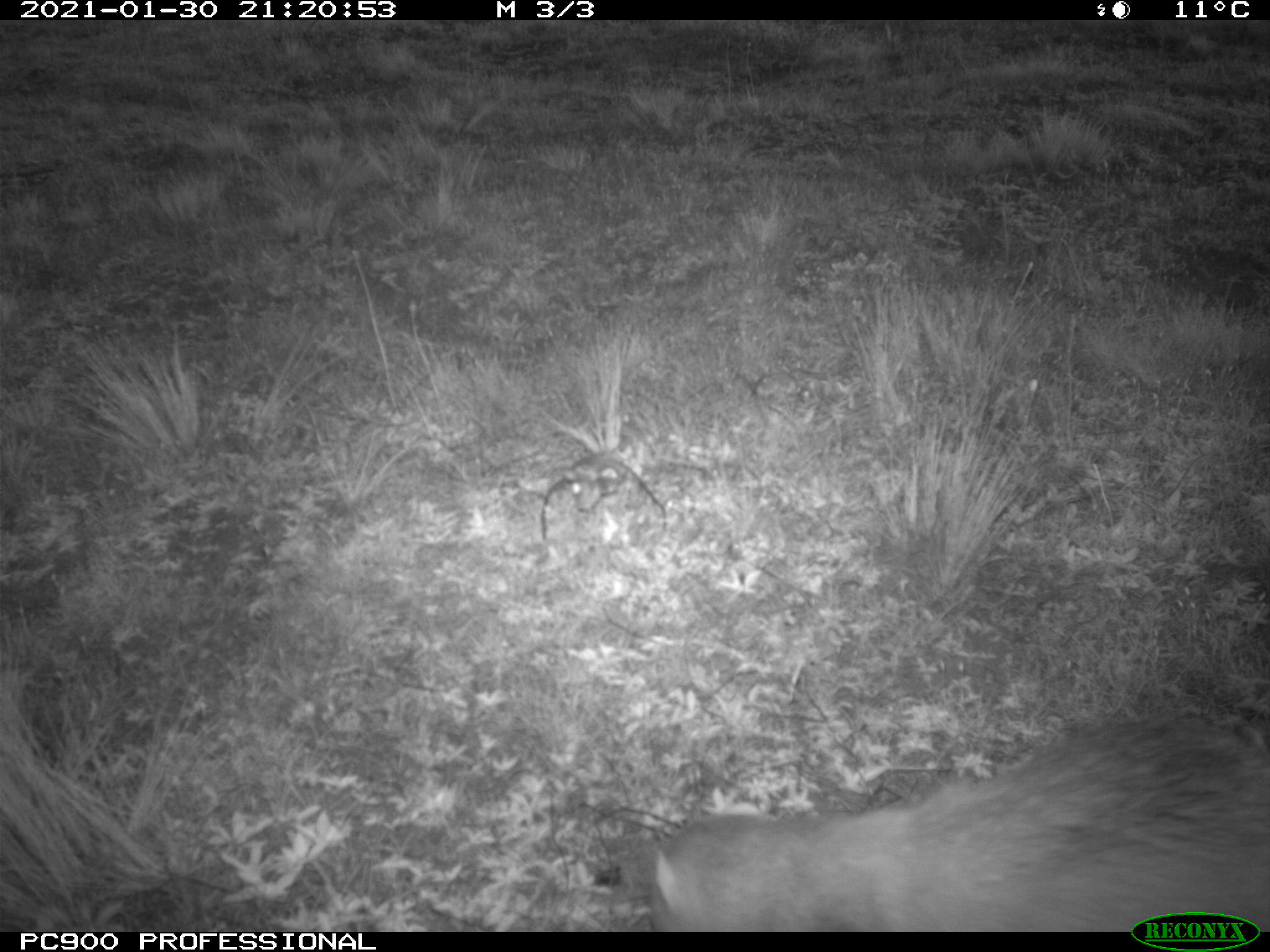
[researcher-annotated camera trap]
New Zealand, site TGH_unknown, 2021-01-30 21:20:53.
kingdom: Animalia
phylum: Chordata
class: Mammalia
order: Carnivora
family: Mustelidae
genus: Mustela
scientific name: Mustela furo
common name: ferret